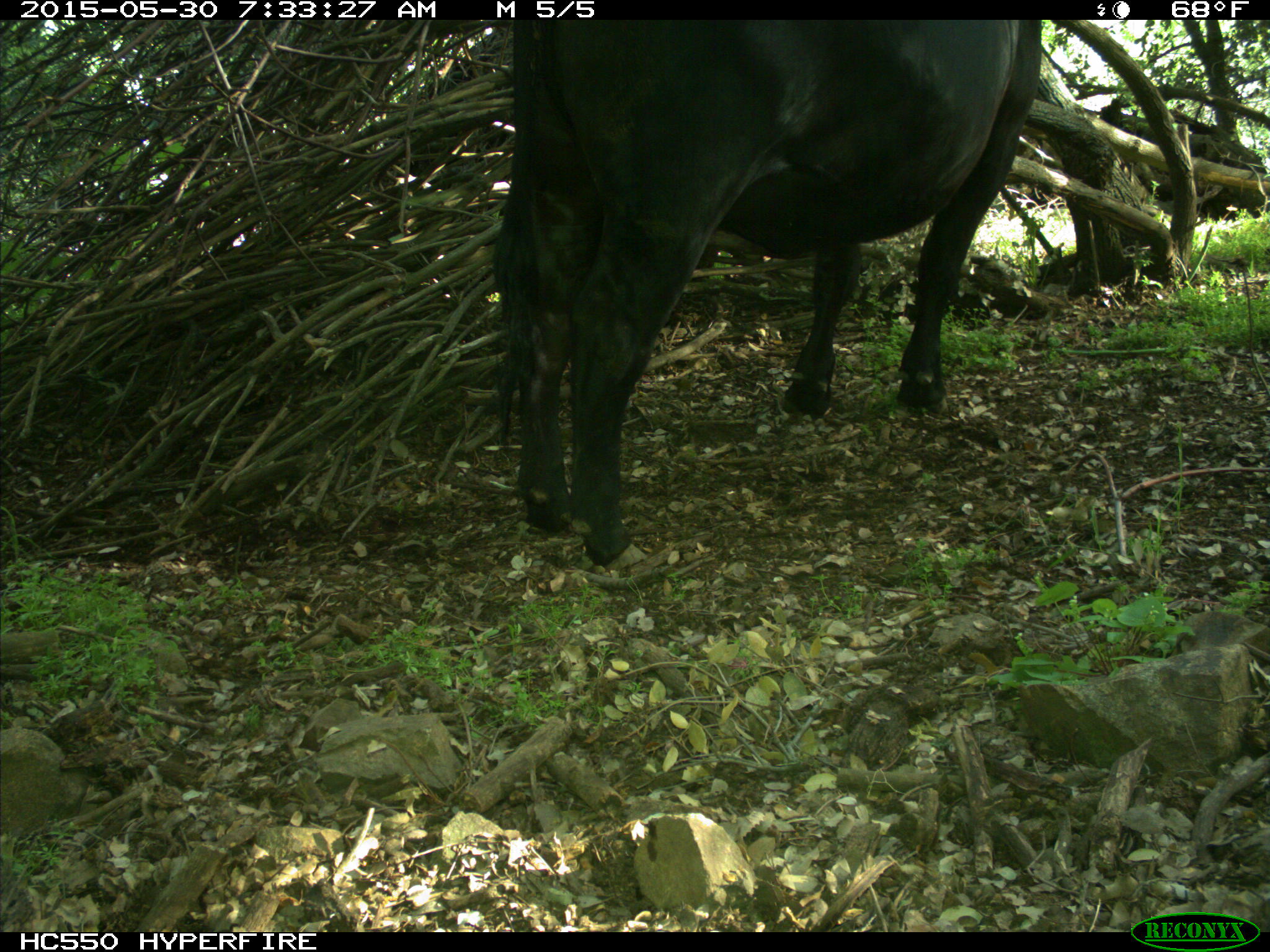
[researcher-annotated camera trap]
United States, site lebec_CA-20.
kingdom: Animalia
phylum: Chordata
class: Mammalia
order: Artiodactyla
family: Bovidae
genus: Bos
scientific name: Bos taurus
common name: domestic cow